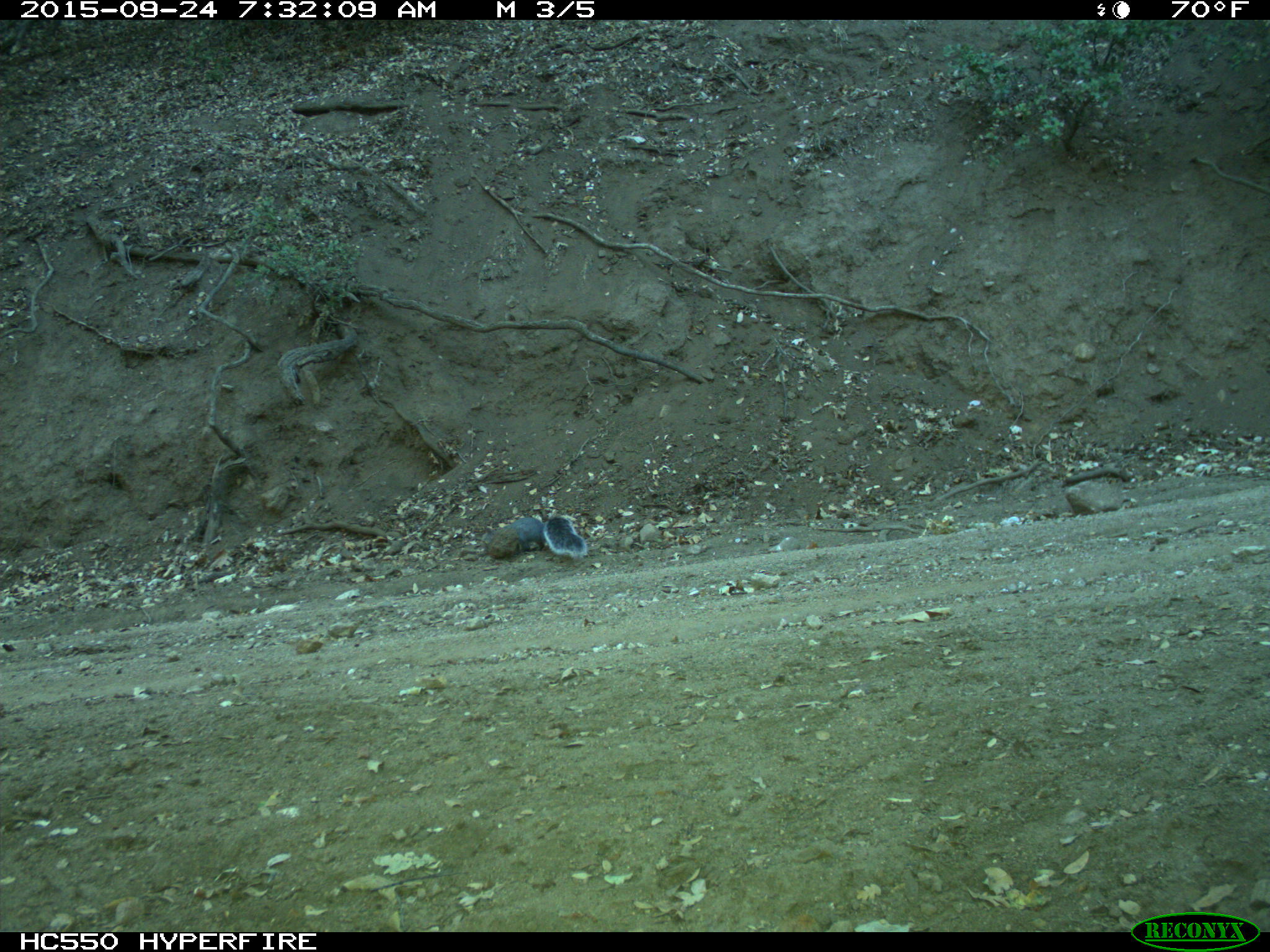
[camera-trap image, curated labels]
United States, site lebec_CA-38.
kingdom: Animalia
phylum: Chordata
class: Mammalia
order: Rodentia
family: Sciuridae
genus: Sciurus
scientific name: Sciurus carolinensis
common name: eastern gray squirrel